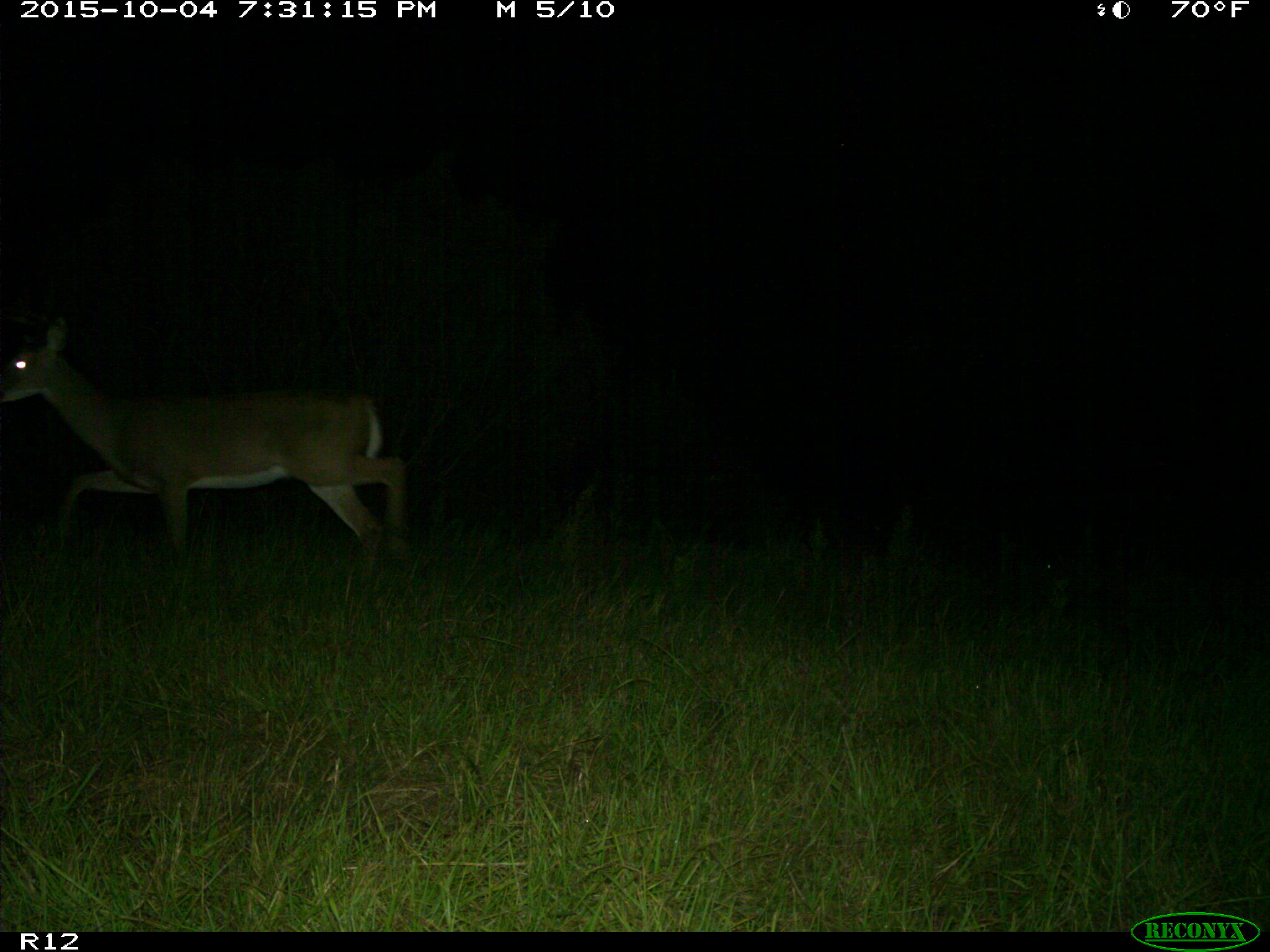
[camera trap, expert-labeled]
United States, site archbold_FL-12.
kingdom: Animalia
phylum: Chordata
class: Mammalia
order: Artiodactyla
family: Cervidae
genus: Odocoileus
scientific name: Odocoileus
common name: deer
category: unidentified deer